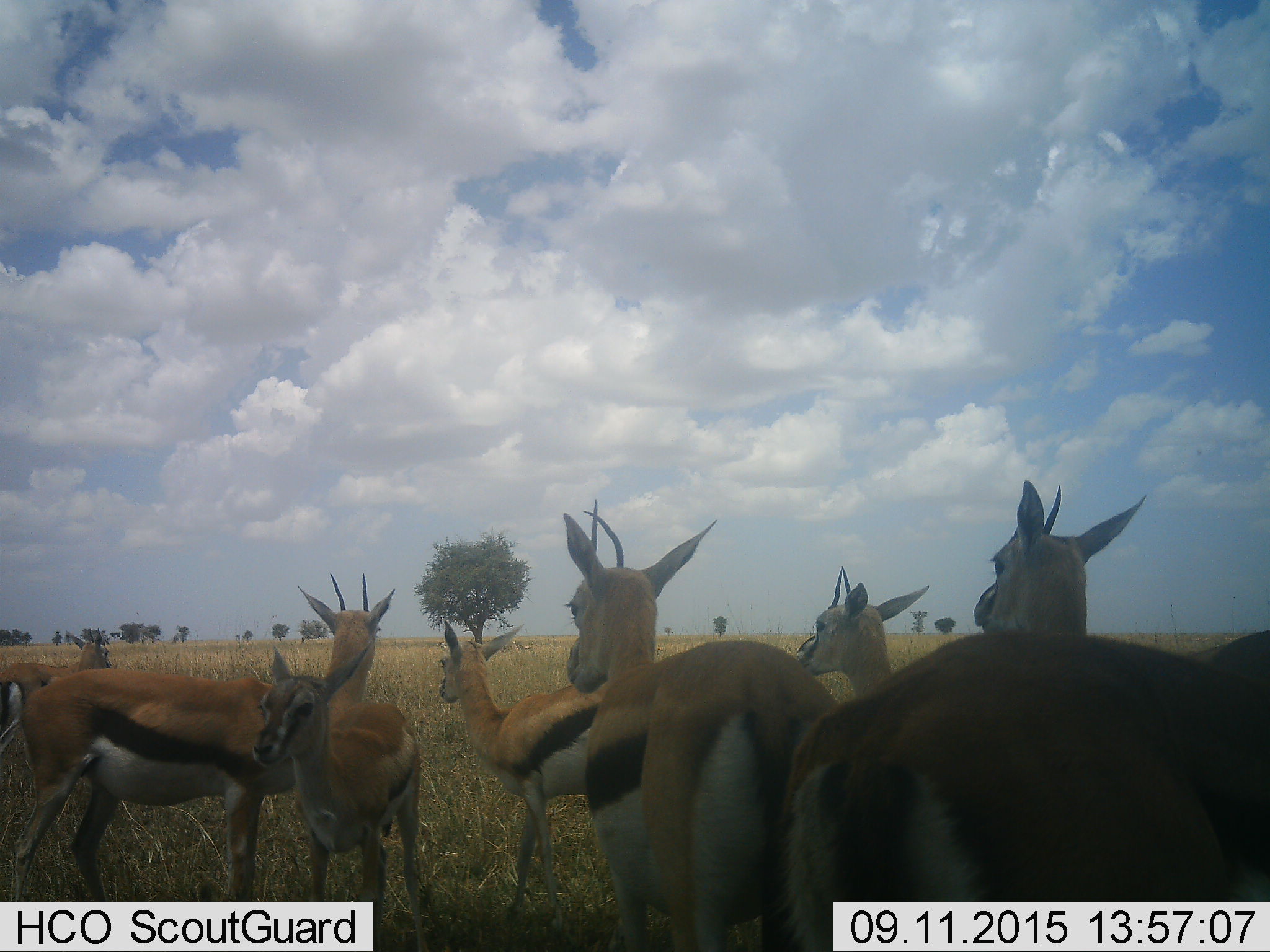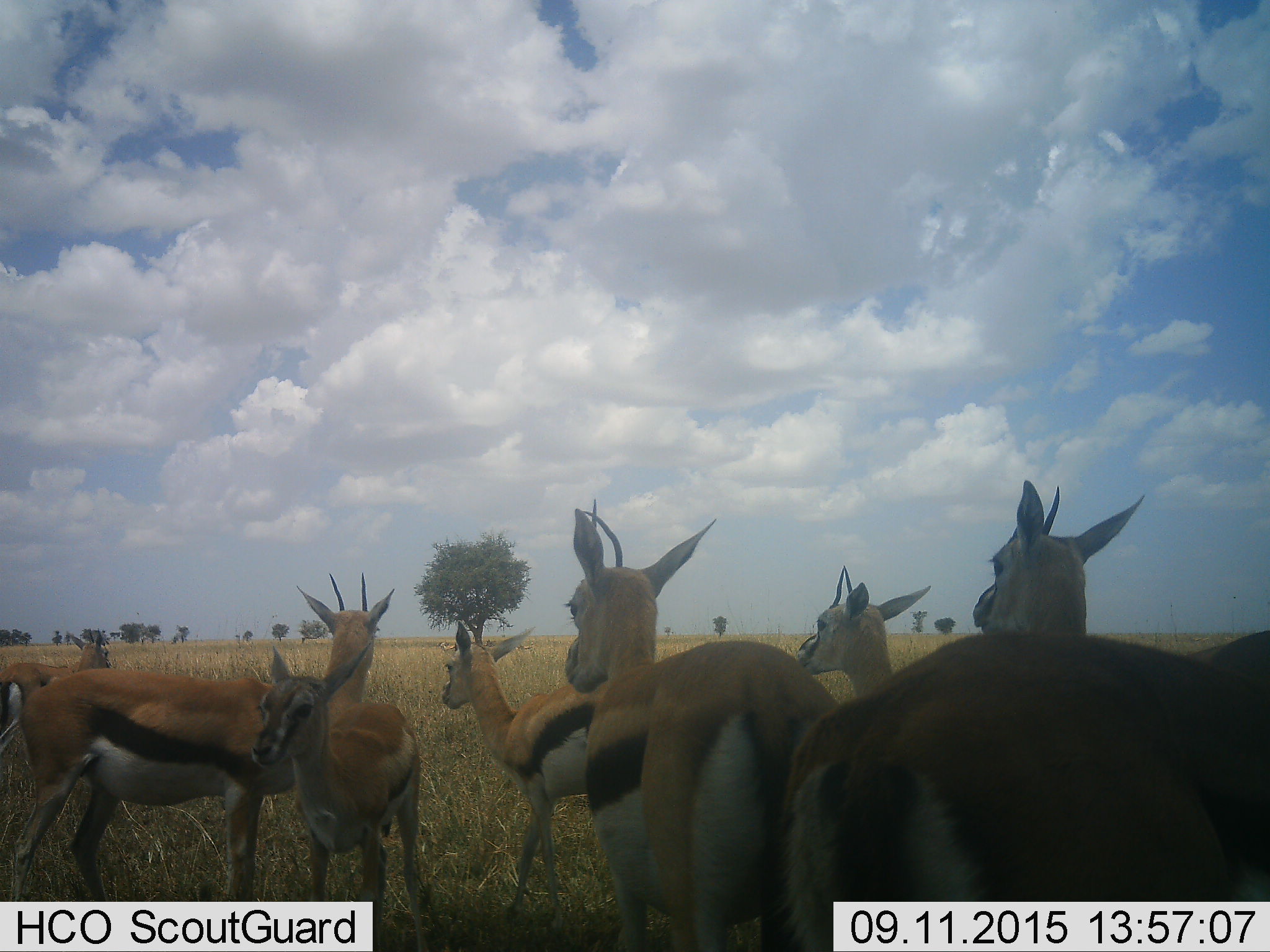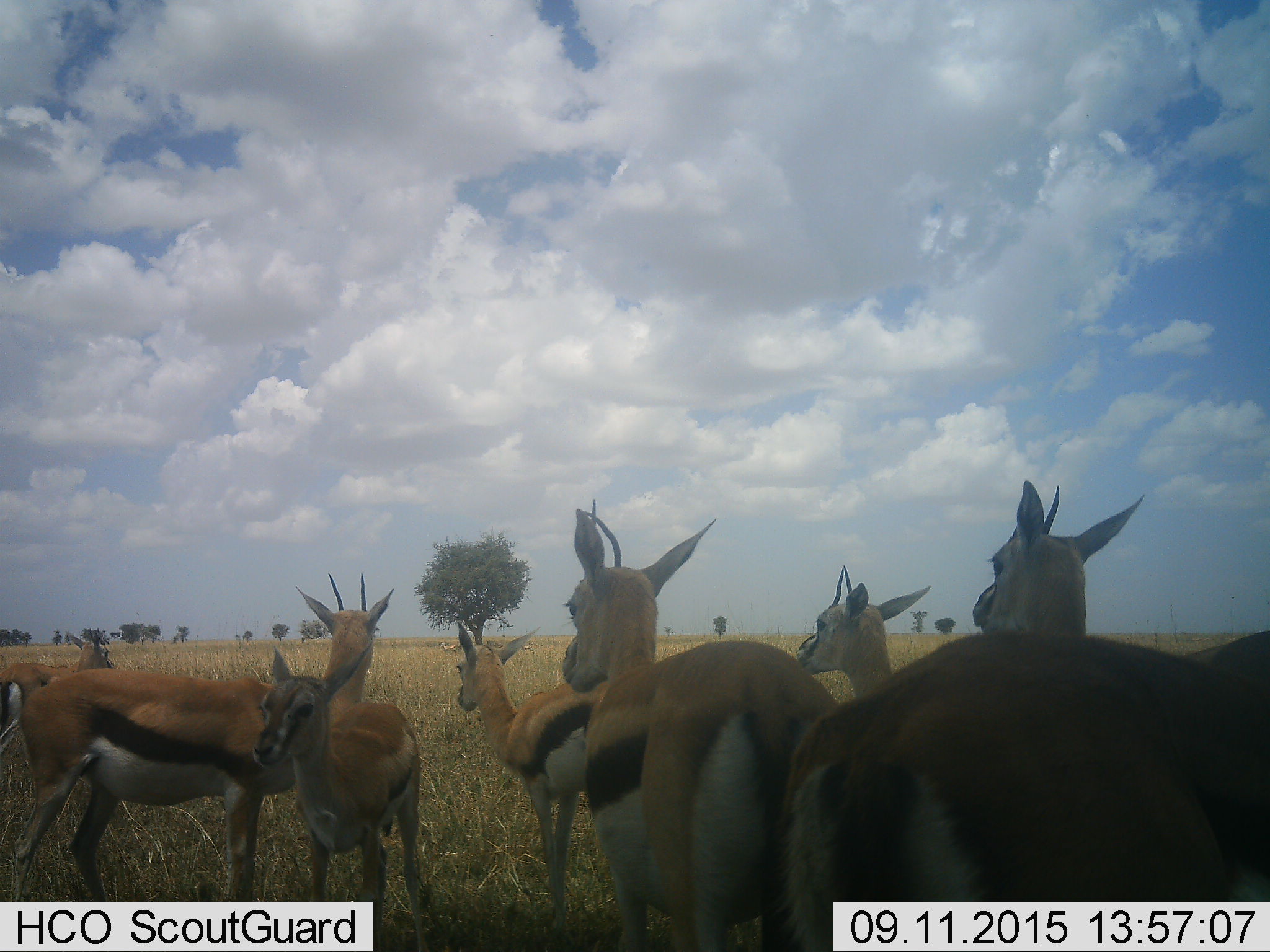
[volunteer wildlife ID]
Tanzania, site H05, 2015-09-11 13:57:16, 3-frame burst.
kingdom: Animalia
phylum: Chordata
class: Mammalia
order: Artiodactyla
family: Bovidae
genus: Eudorcas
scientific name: Eudorcas thomsonii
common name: thomson's gazelle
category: gazellethomsons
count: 8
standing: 100%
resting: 10%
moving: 0%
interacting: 10%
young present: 60%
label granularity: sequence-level